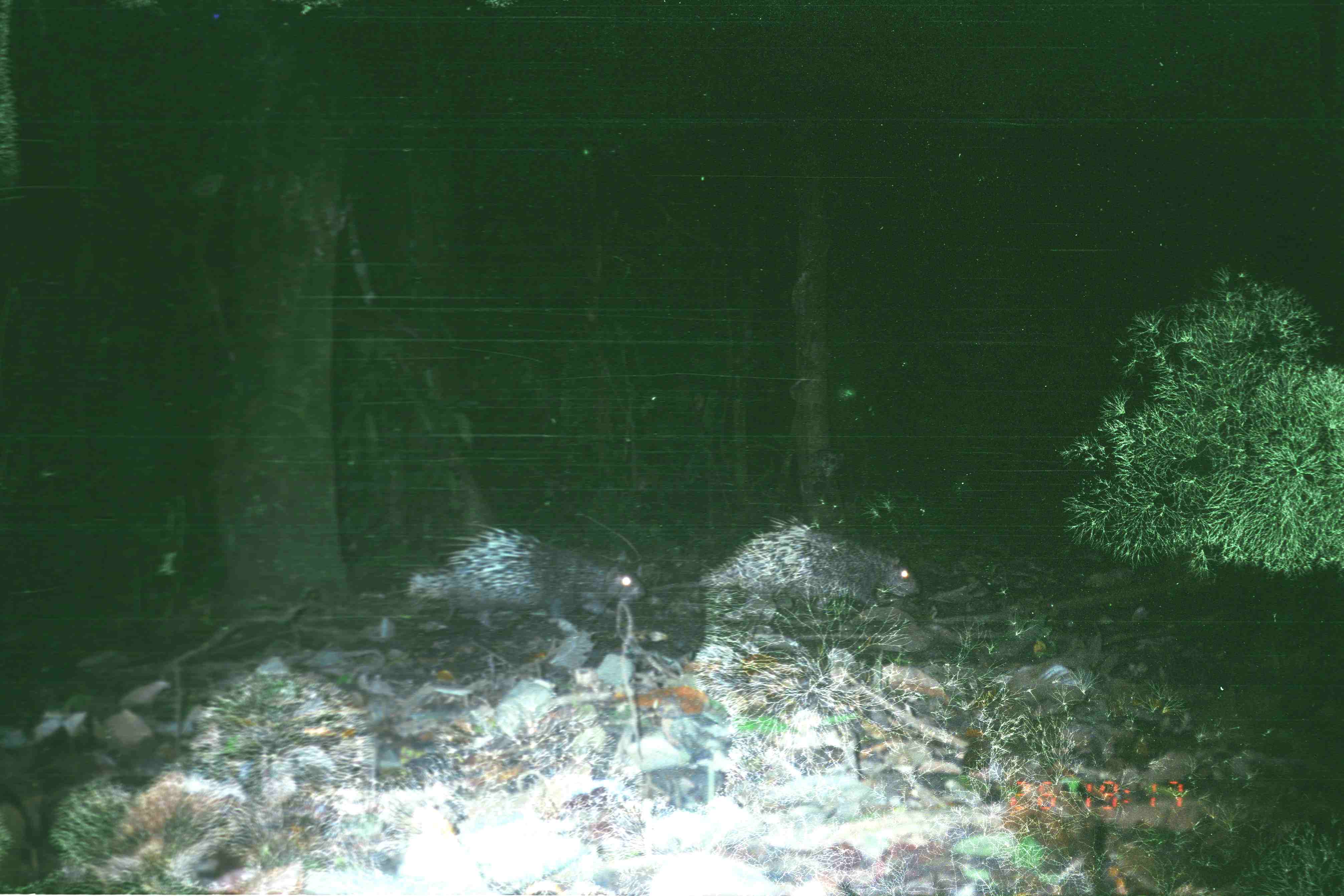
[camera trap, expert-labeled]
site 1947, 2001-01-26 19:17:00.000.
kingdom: Animalia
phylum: Chordata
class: Mammalia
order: Rodentia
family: Hystricidae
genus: Hystrix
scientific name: Hystrix brachyura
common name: east asian porcupine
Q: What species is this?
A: Hystrix brachyura (east asian porcupine).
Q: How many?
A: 2.